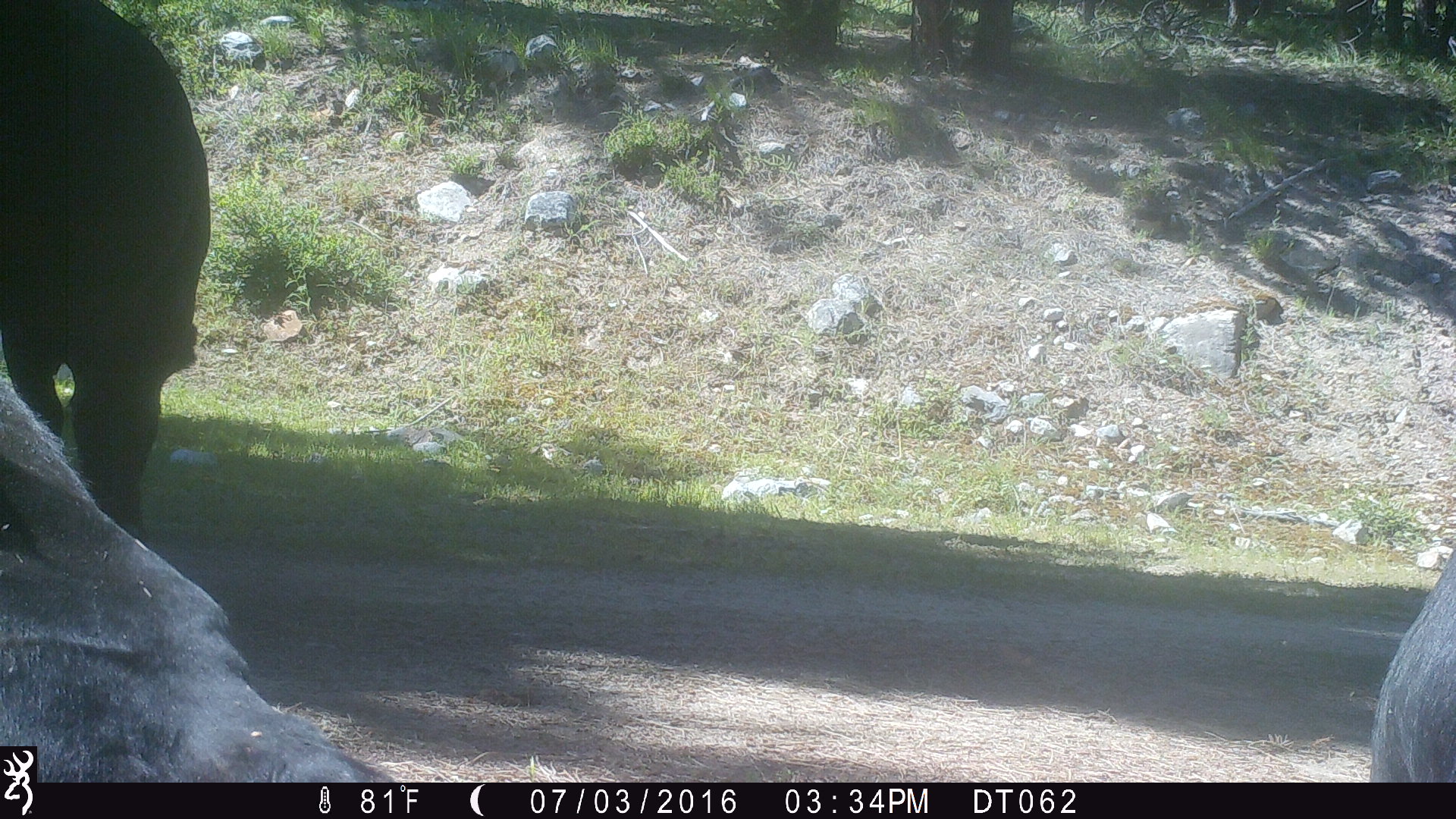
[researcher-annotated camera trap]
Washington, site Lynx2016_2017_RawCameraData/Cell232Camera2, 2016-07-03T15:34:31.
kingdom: Animalia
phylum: Chordata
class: Mammalia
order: Artiodactyla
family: Bovidae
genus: Bos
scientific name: Bos taurus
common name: domestic cattle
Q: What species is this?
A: Domestic cattle (Bos taurus).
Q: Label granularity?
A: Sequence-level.